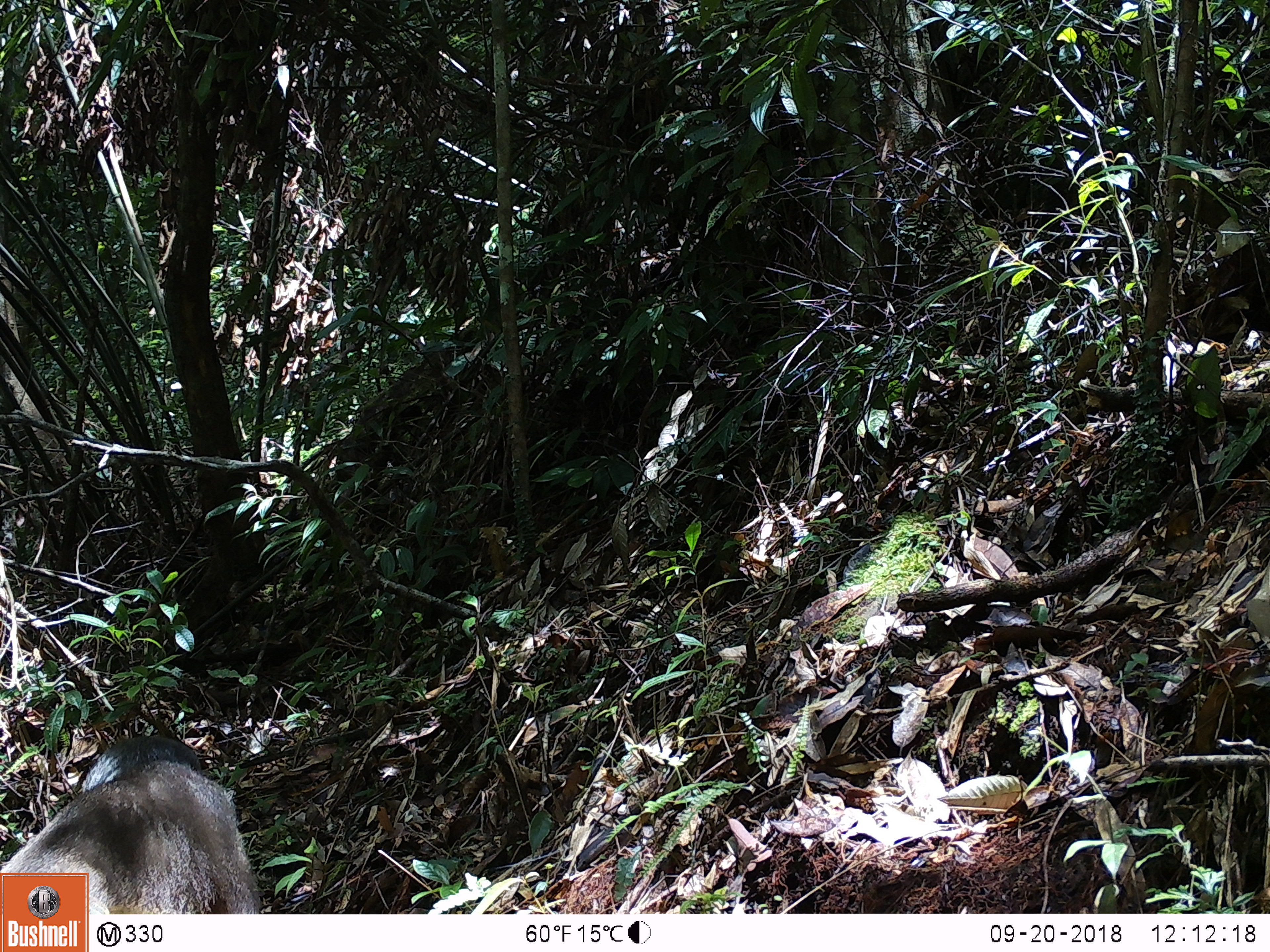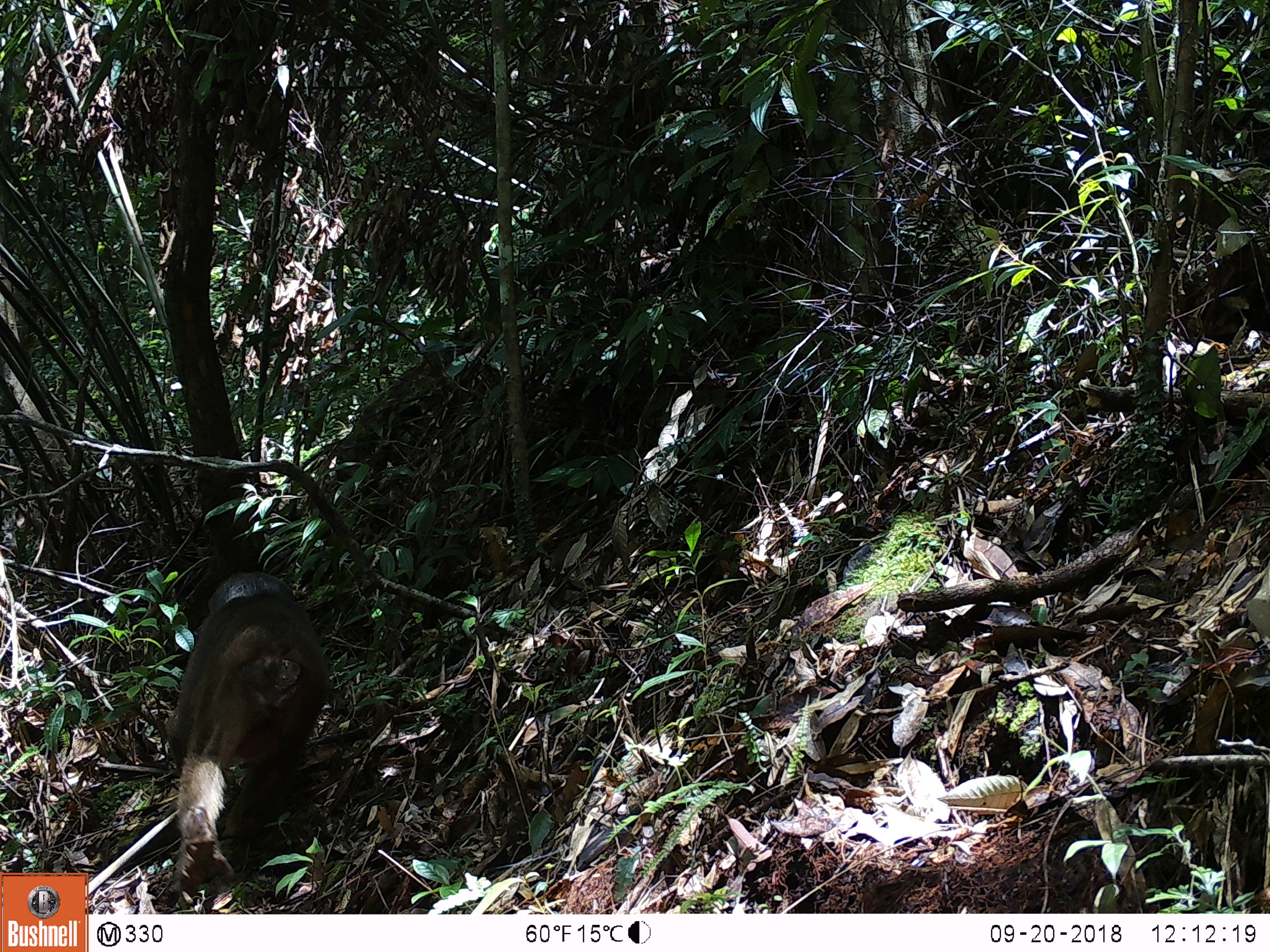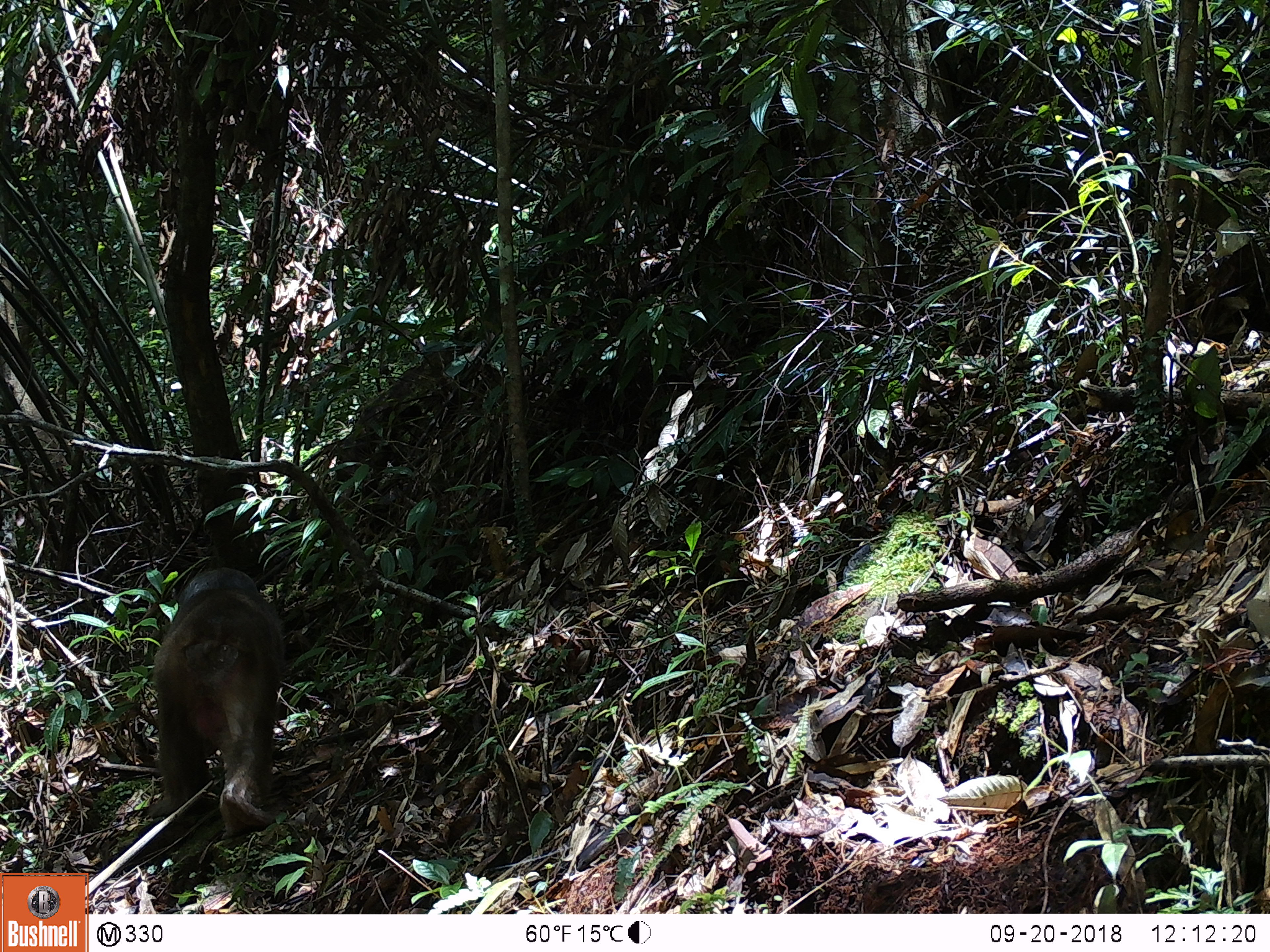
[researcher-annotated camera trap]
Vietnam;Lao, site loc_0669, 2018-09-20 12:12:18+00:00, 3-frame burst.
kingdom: Animalia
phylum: Chordata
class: Mammalia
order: Primates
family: Cercopithecidae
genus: Macaca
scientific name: Macaca arctoides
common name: stump-tailed macaque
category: stump tailed macaque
Stump tailed macaque (stump-tailed macaque) (Macaca arctoides). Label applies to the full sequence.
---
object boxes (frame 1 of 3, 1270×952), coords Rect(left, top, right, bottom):
stump tailed macaque: Rect(0, 732, 269, 918)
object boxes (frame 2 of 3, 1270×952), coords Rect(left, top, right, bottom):
stump tailed macaque: Rect(160, 538, 332, 906)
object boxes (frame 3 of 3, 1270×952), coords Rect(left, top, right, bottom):
stump tailed macaque: Rect(137, 537, 296, 840)